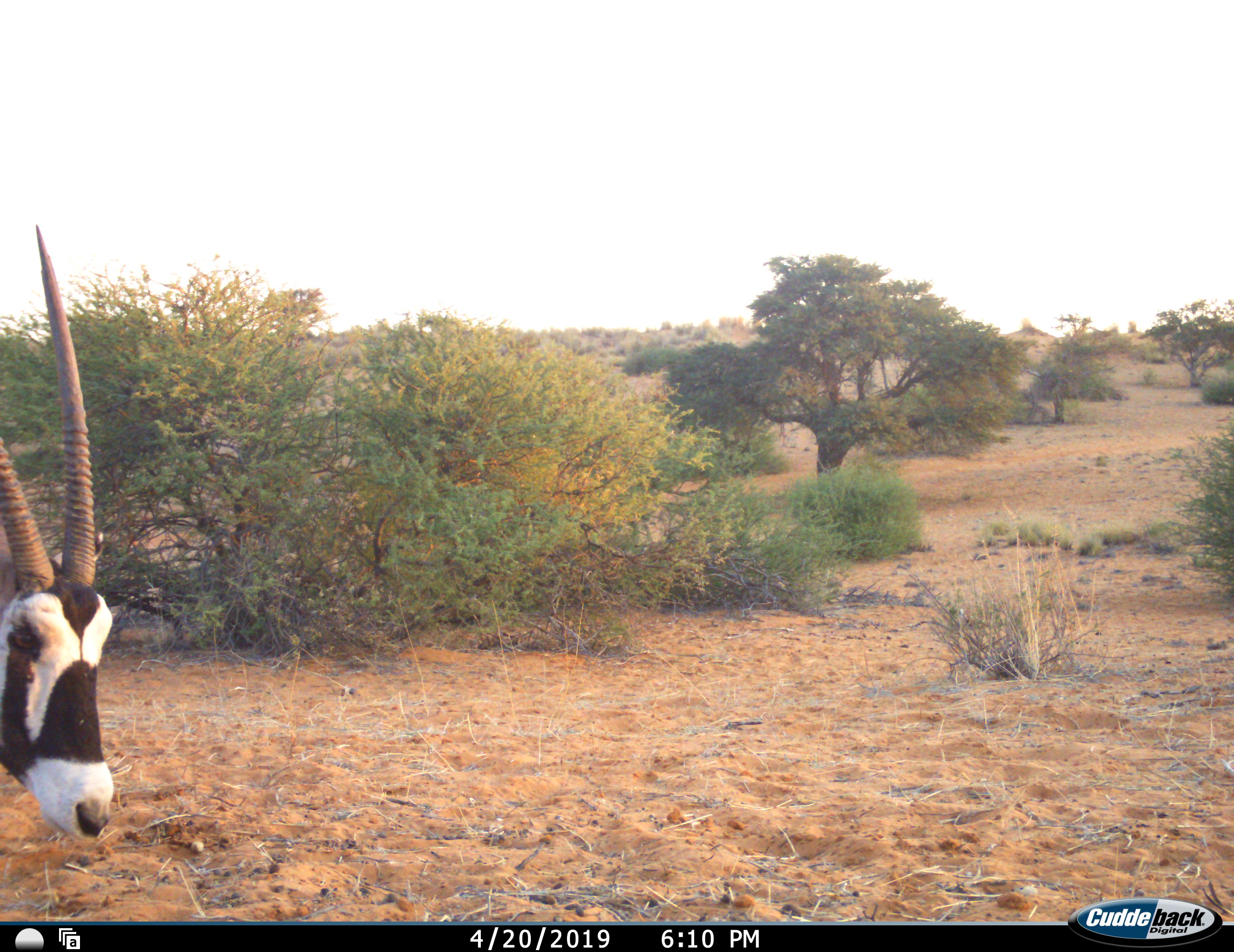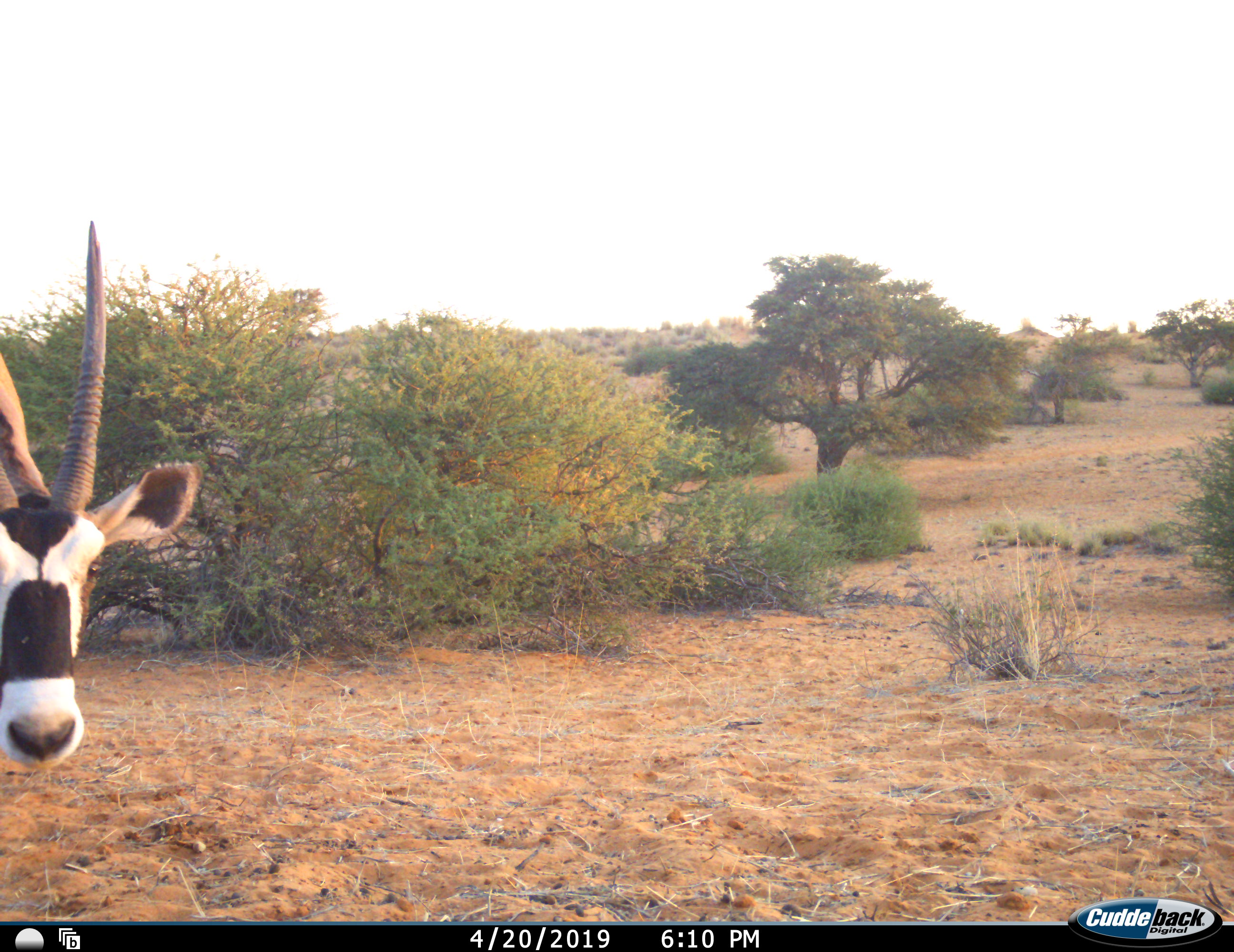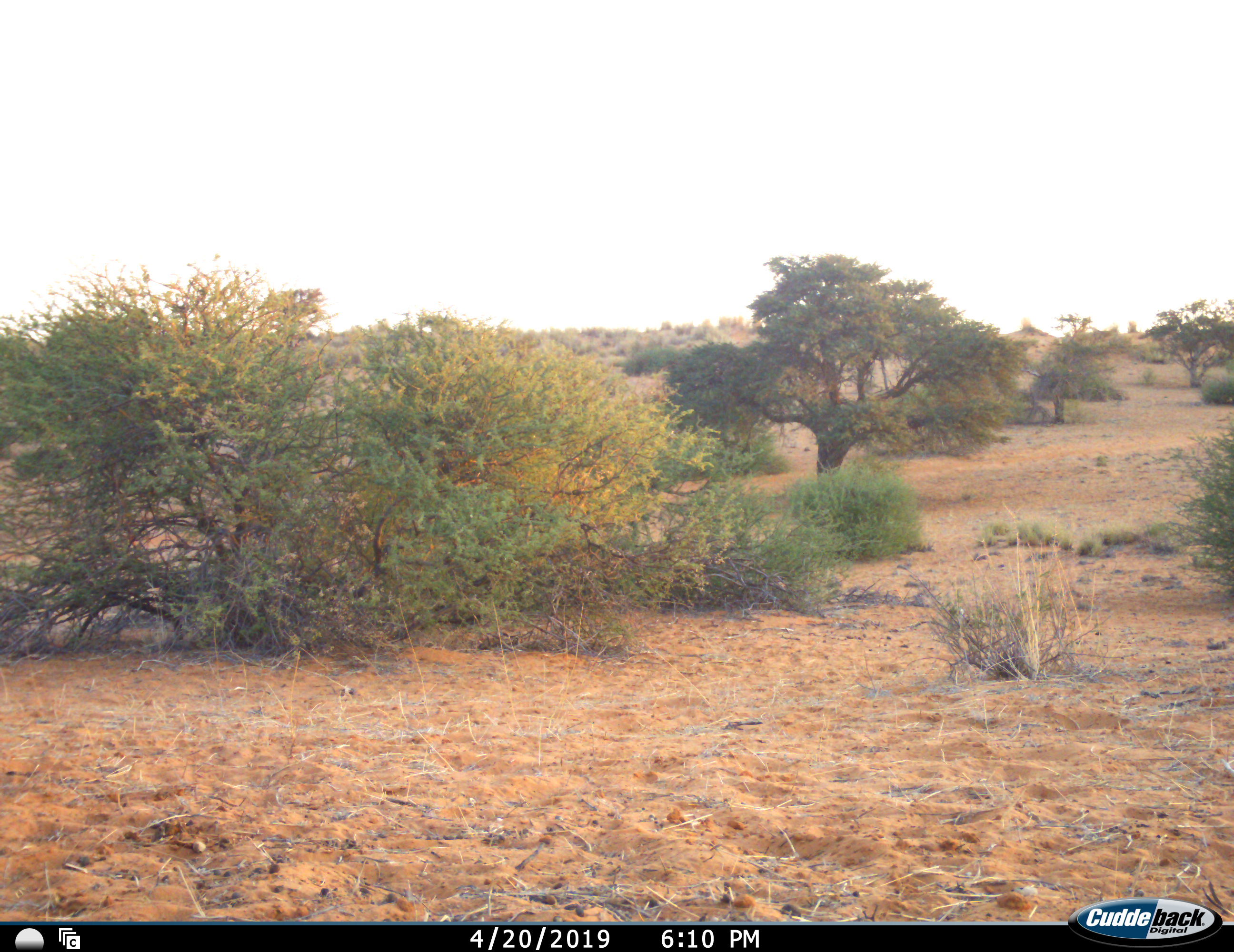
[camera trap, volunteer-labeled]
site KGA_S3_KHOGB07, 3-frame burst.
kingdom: Animalia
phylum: Chordata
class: Mammalia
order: Artiodactyla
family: Bovidae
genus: Oryx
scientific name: Oryx gazella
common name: gemsbok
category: oryx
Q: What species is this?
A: Oryx (gemsbok) (Oryx gazella).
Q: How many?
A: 1.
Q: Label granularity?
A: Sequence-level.